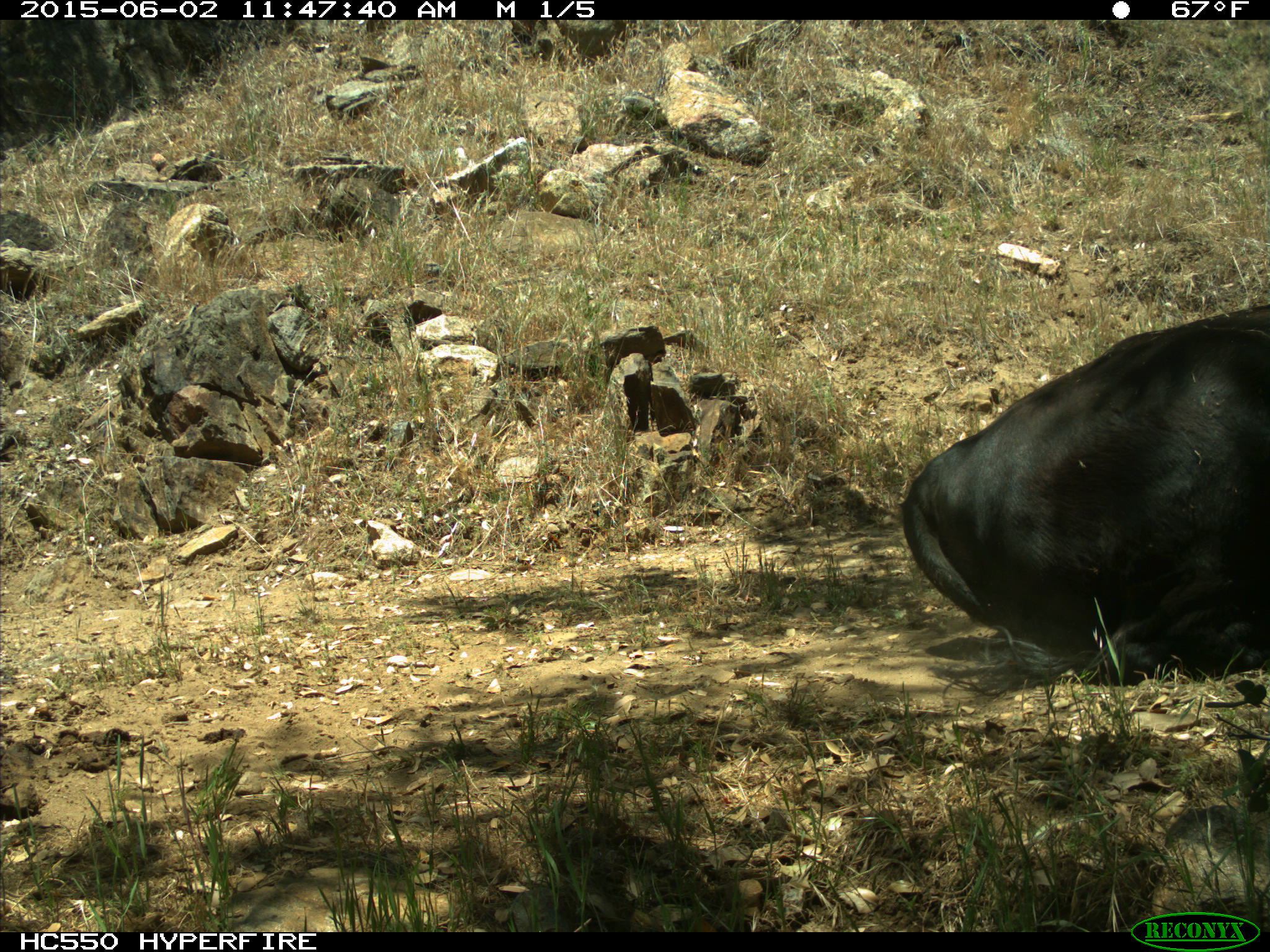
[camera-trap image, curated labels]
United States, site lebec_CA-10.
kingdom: Animalia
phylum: Chordata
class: Mammalia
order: Artiodactyla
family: Bovidae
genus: Bos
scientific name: Bos taurus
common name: domestic cow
Bos taurus (domestic cow).